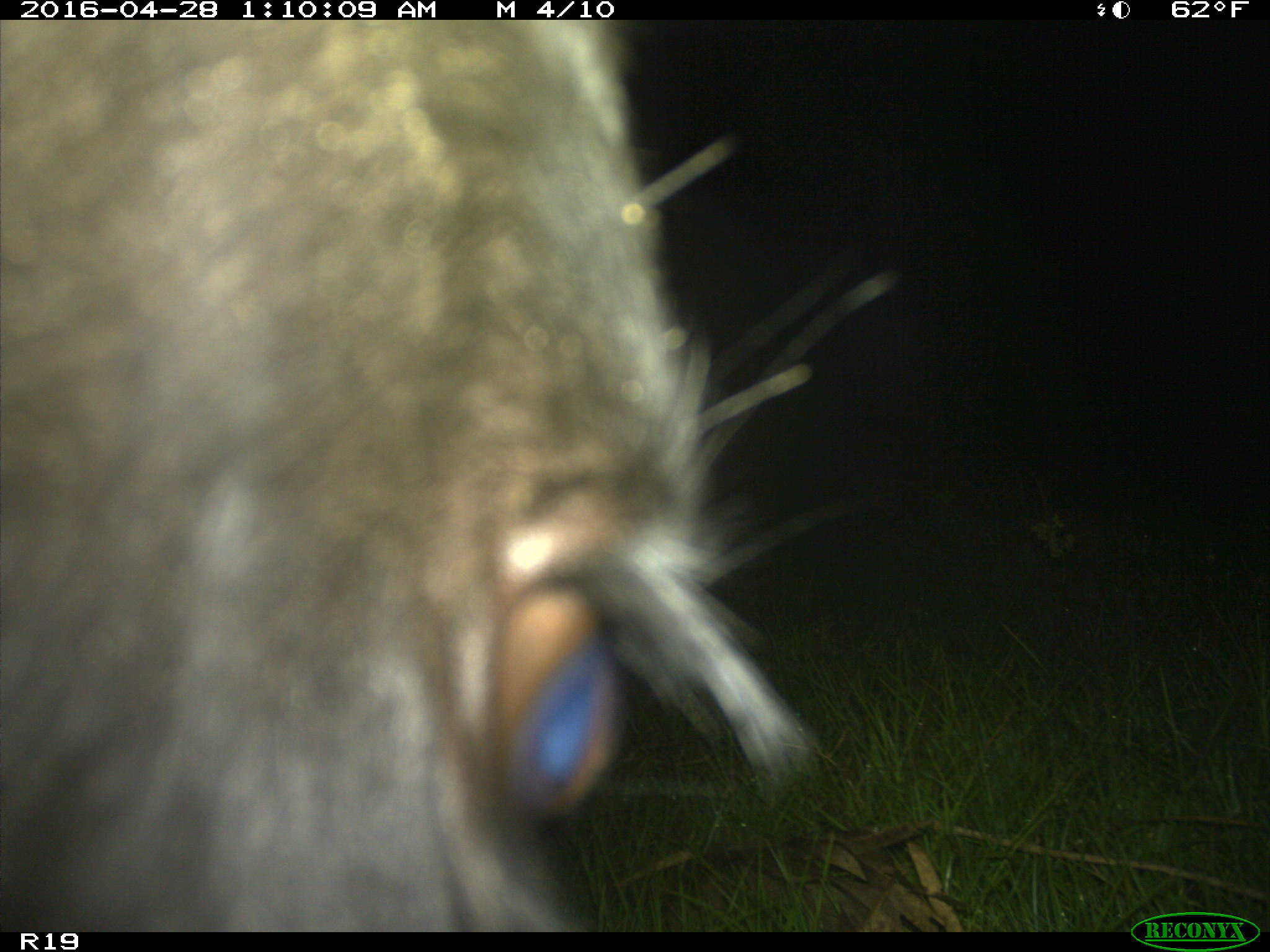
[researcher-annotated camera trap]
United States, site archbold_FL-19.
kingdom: Animalia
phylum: Chordata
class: Mammalia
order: Artiodactyla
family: Bovidae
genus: Bos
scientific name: Bos taurus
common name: domestic cow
Bos taurus (domestic cow).